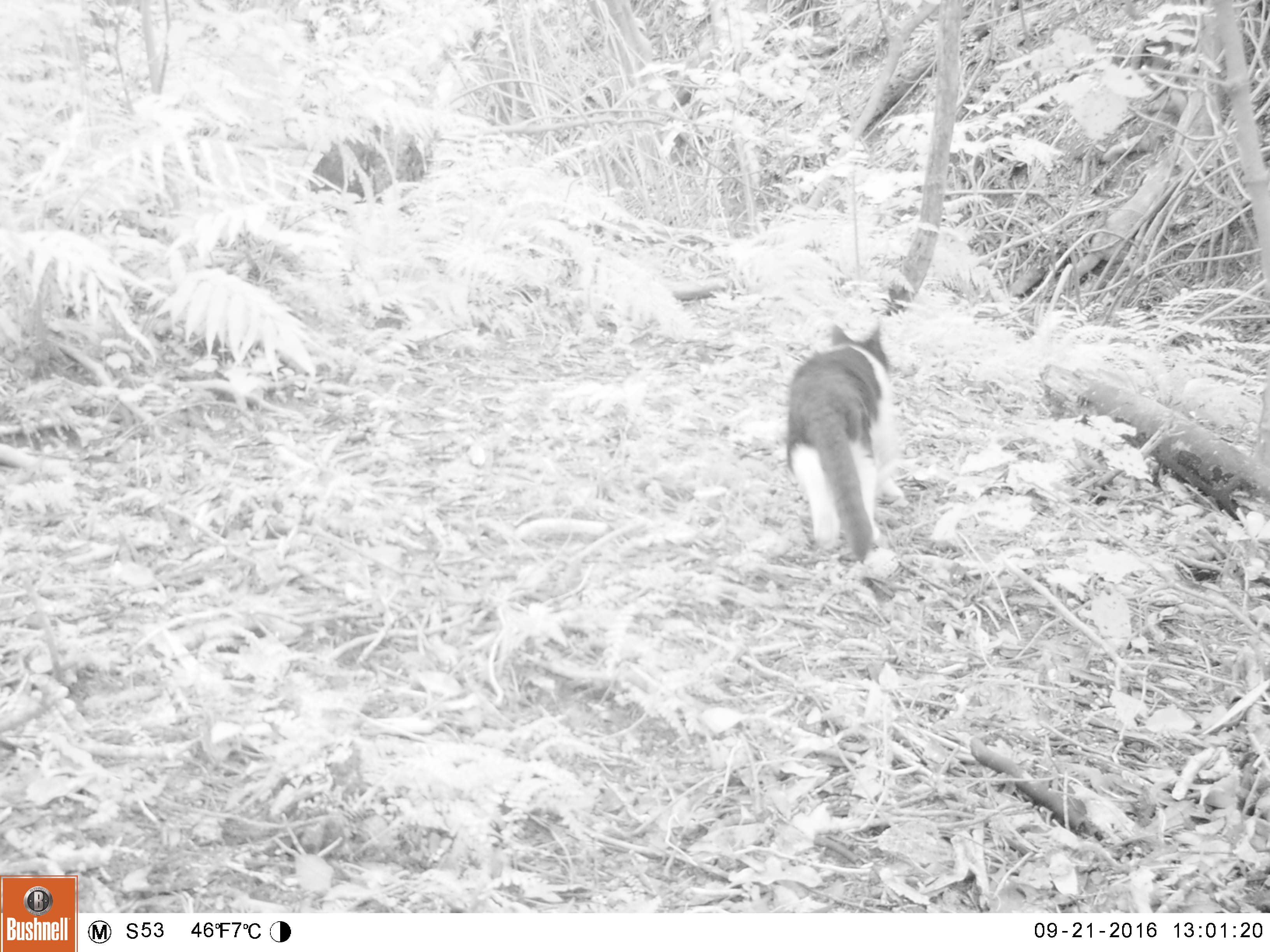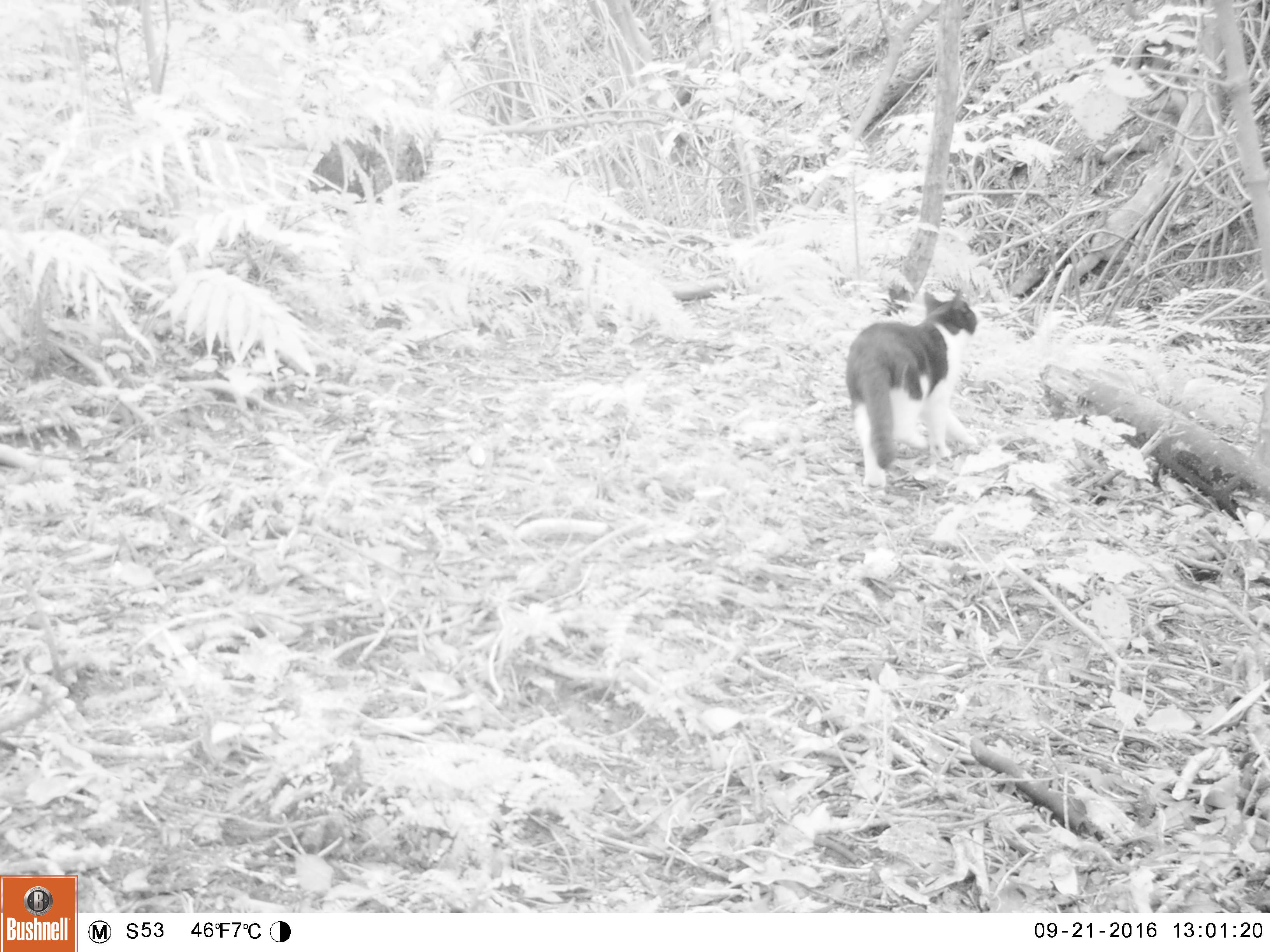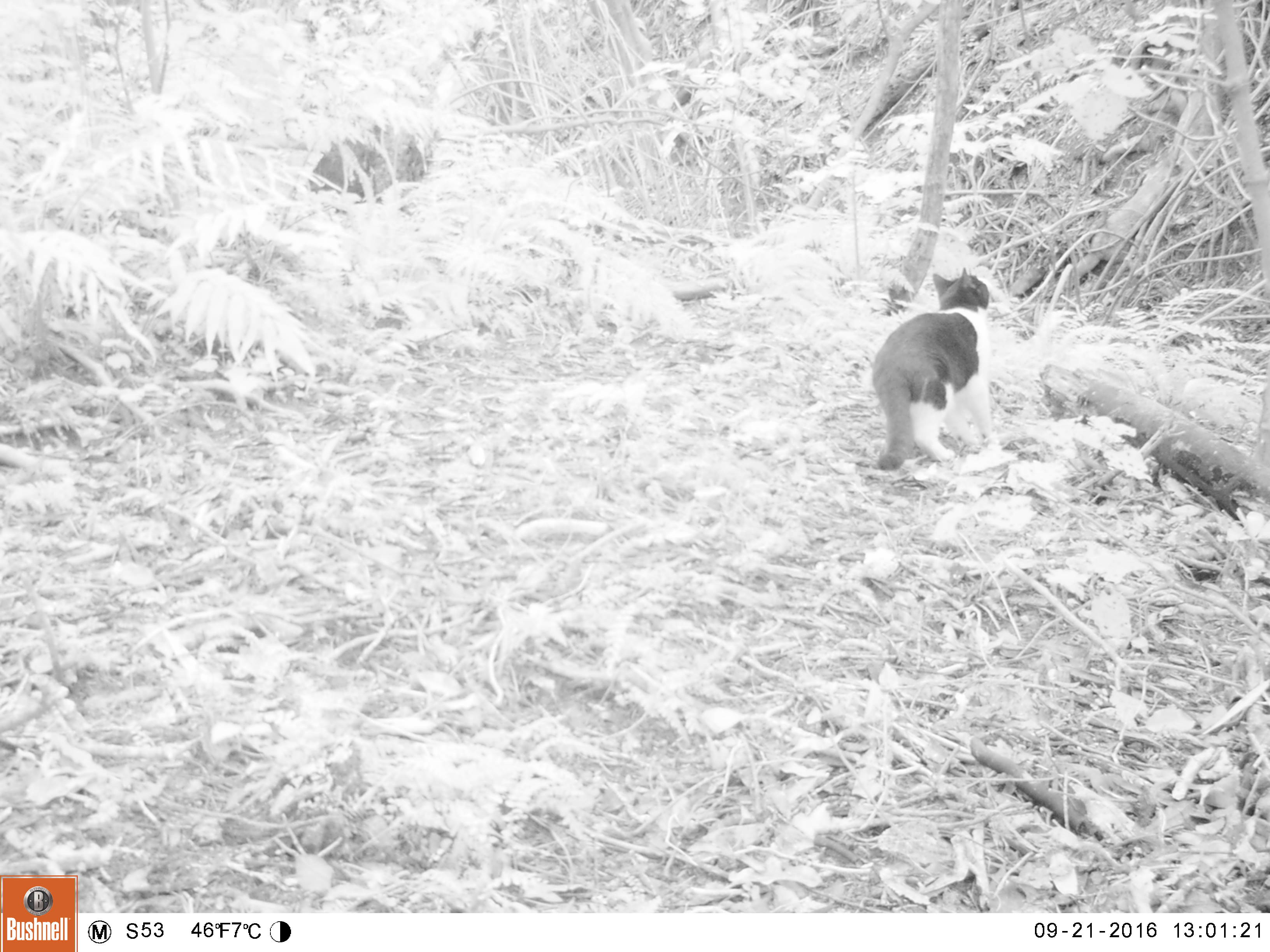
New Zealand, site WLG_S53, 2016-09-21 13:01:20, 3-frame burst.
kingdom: Animalia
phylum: Chordata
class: Mammalia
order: Carnivora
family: Felidae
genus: Felis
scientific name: Felis catus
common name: domestic cat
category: cat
Cat (domestic cat) (Felis catus).